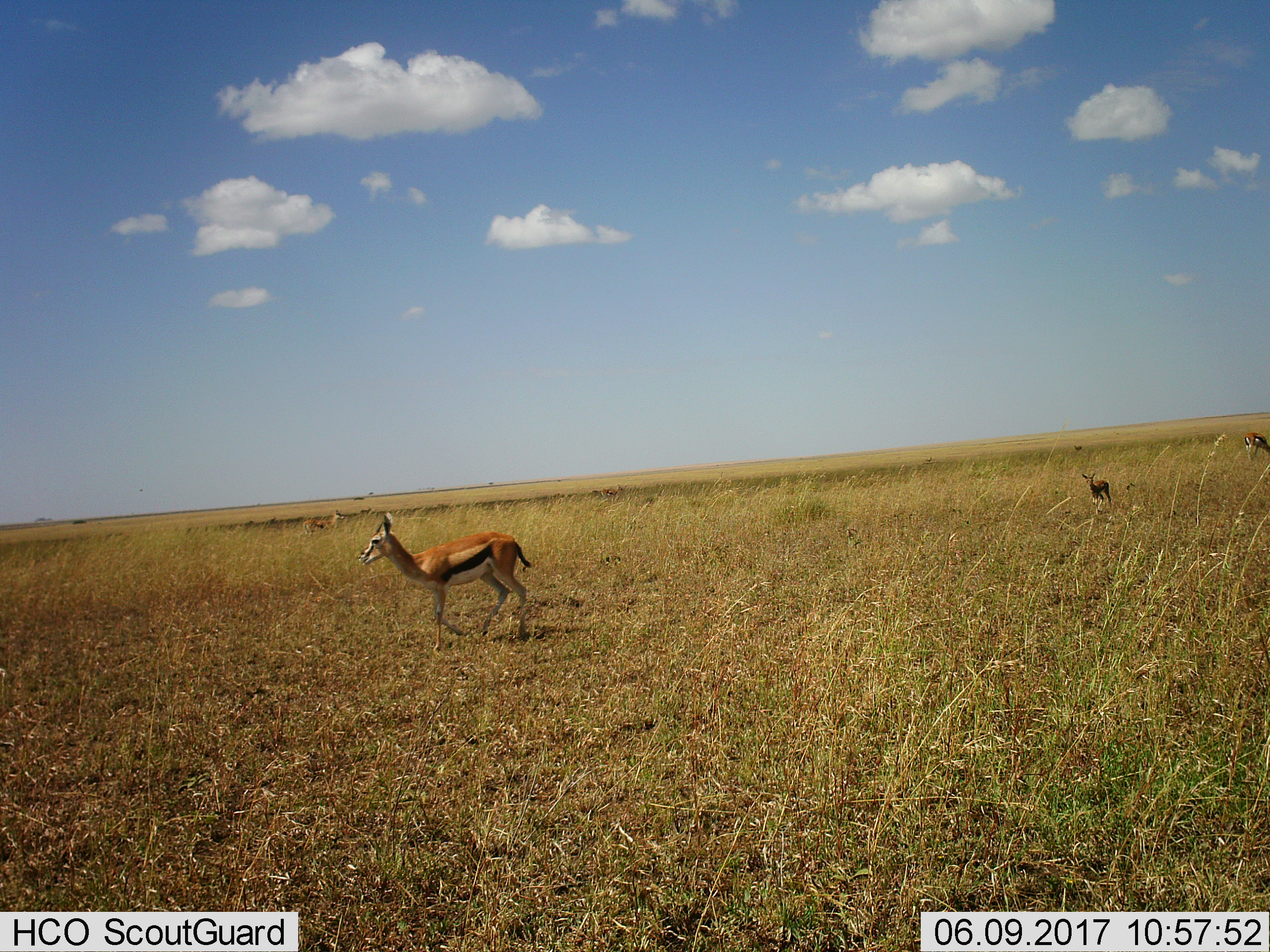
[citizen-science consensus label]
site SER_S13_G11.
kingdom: Animalia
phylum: Chordata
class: Mammalia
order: Artiodactyla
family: Bovidae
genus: Eudorcas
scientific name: Eudorcas thomsonii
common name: thomson's gazelle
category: gazellethomsons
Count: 4.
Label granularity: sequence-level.